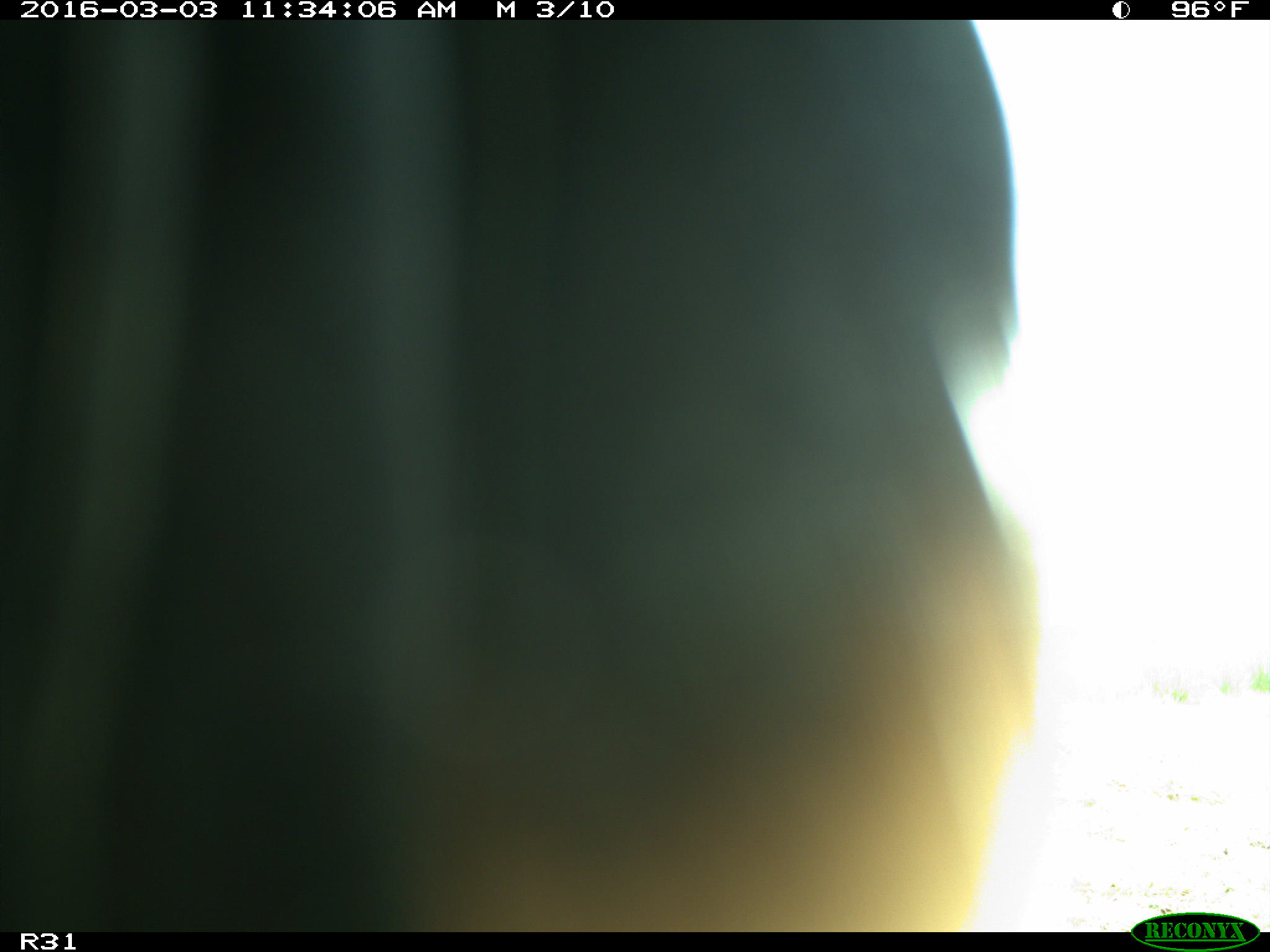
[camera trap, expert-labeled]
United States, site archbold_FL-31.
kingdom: Animalia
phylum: Chordata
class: Aves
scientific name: Aves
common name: birds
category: unidentified bird